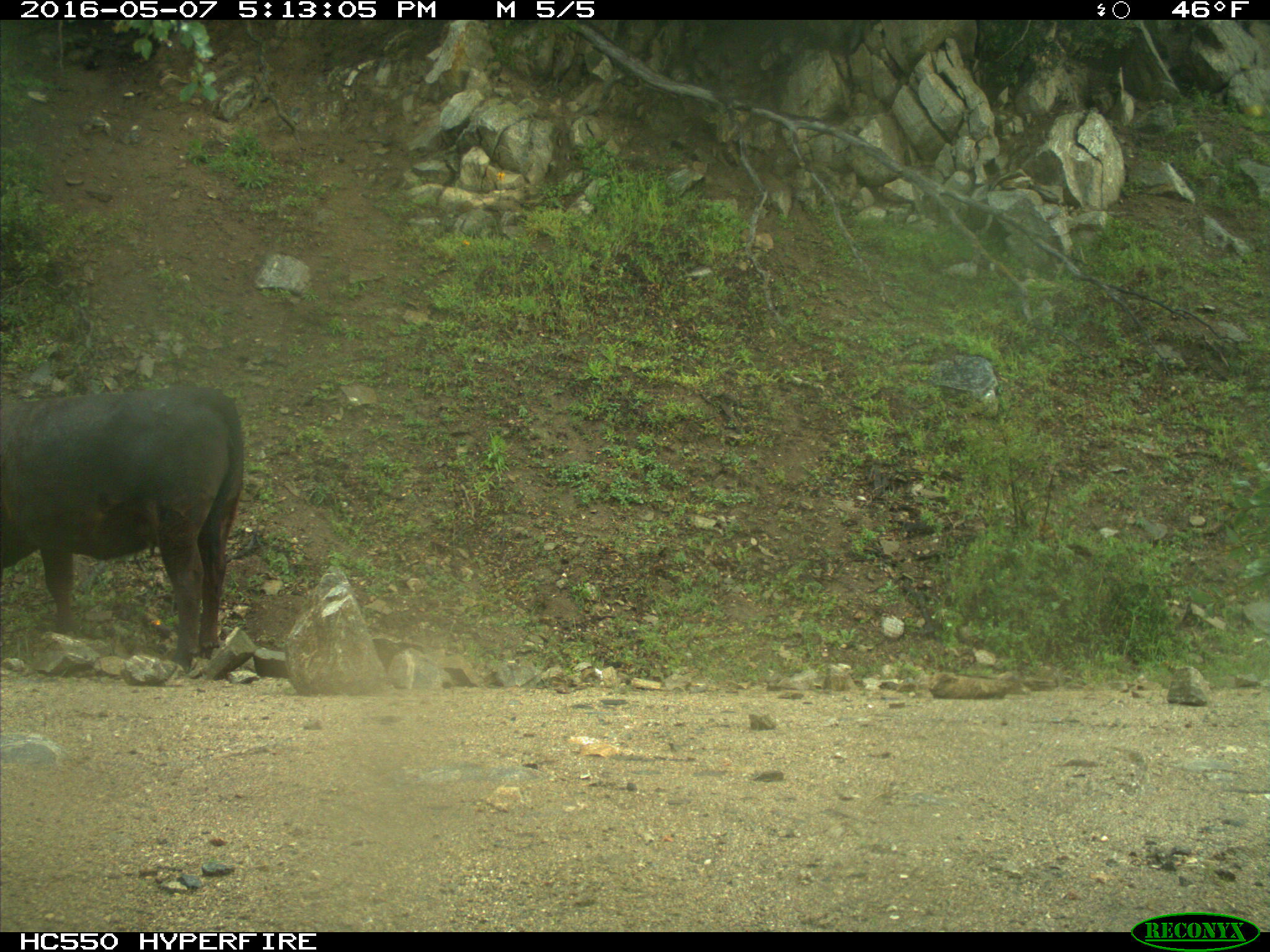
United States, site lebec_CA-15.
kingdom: Animalia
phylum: Chordata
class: Mammalia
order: Artiodactyla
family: Bovidae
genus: Bos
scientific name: Bos taurus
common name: domestic cow